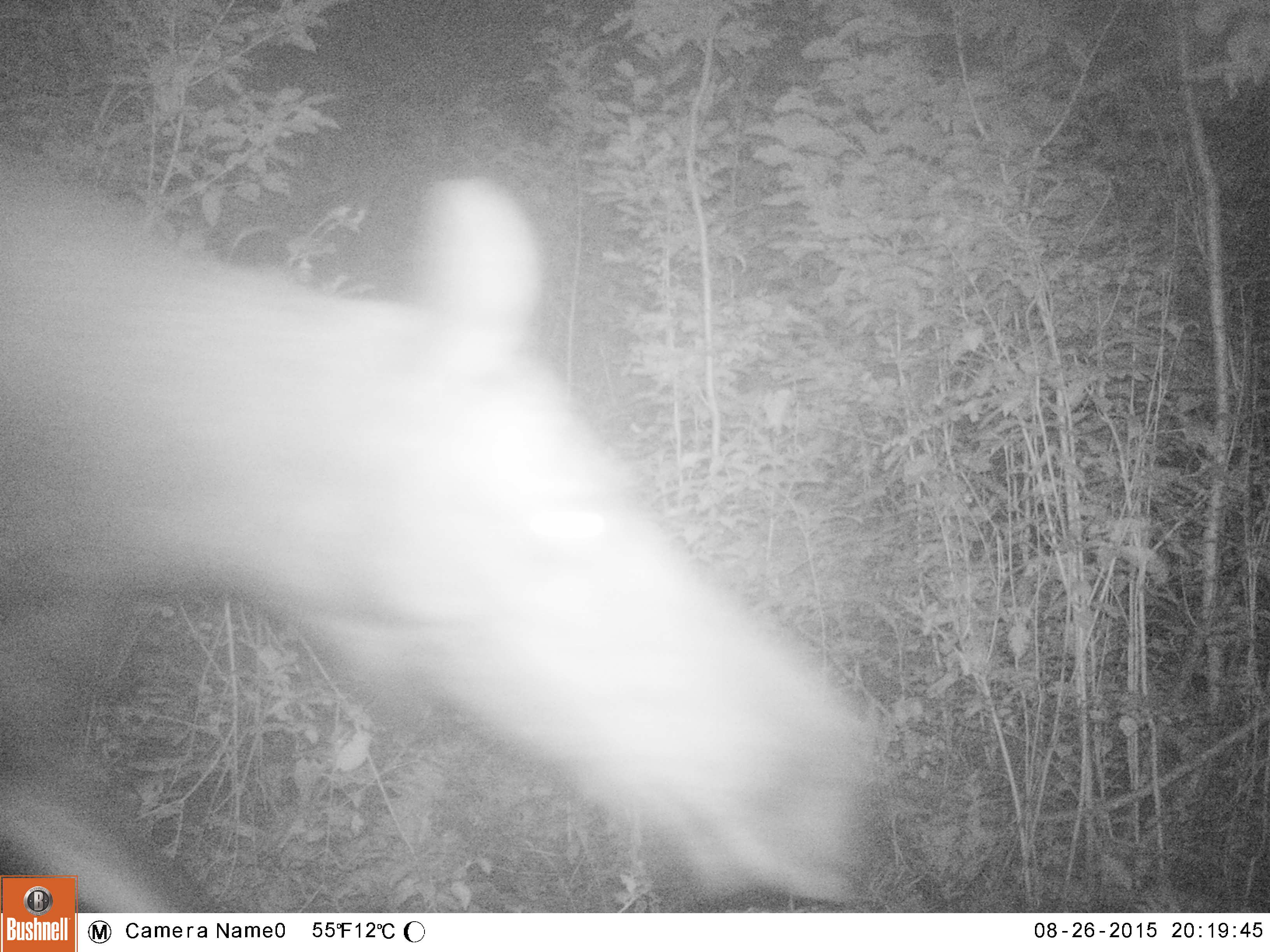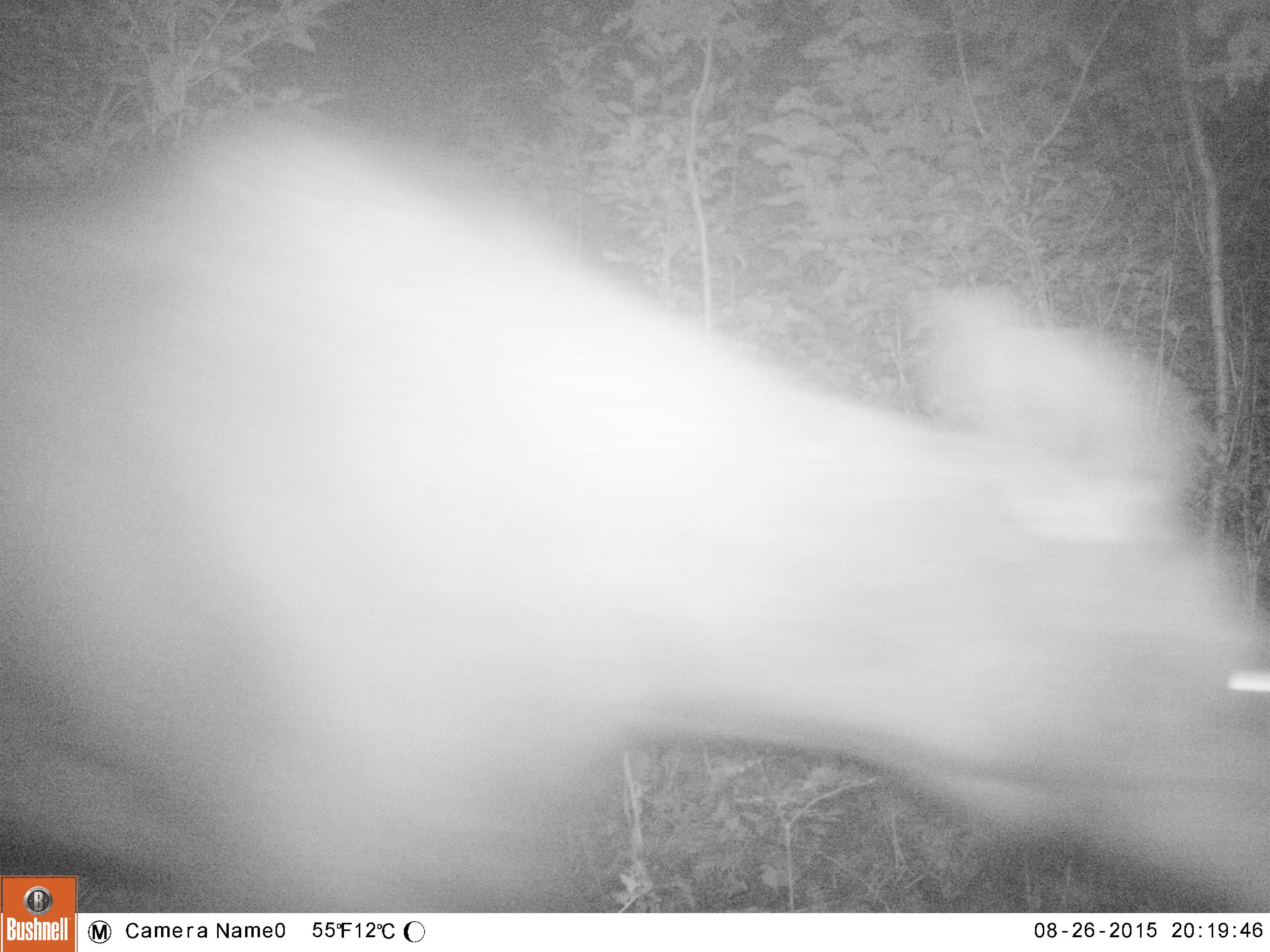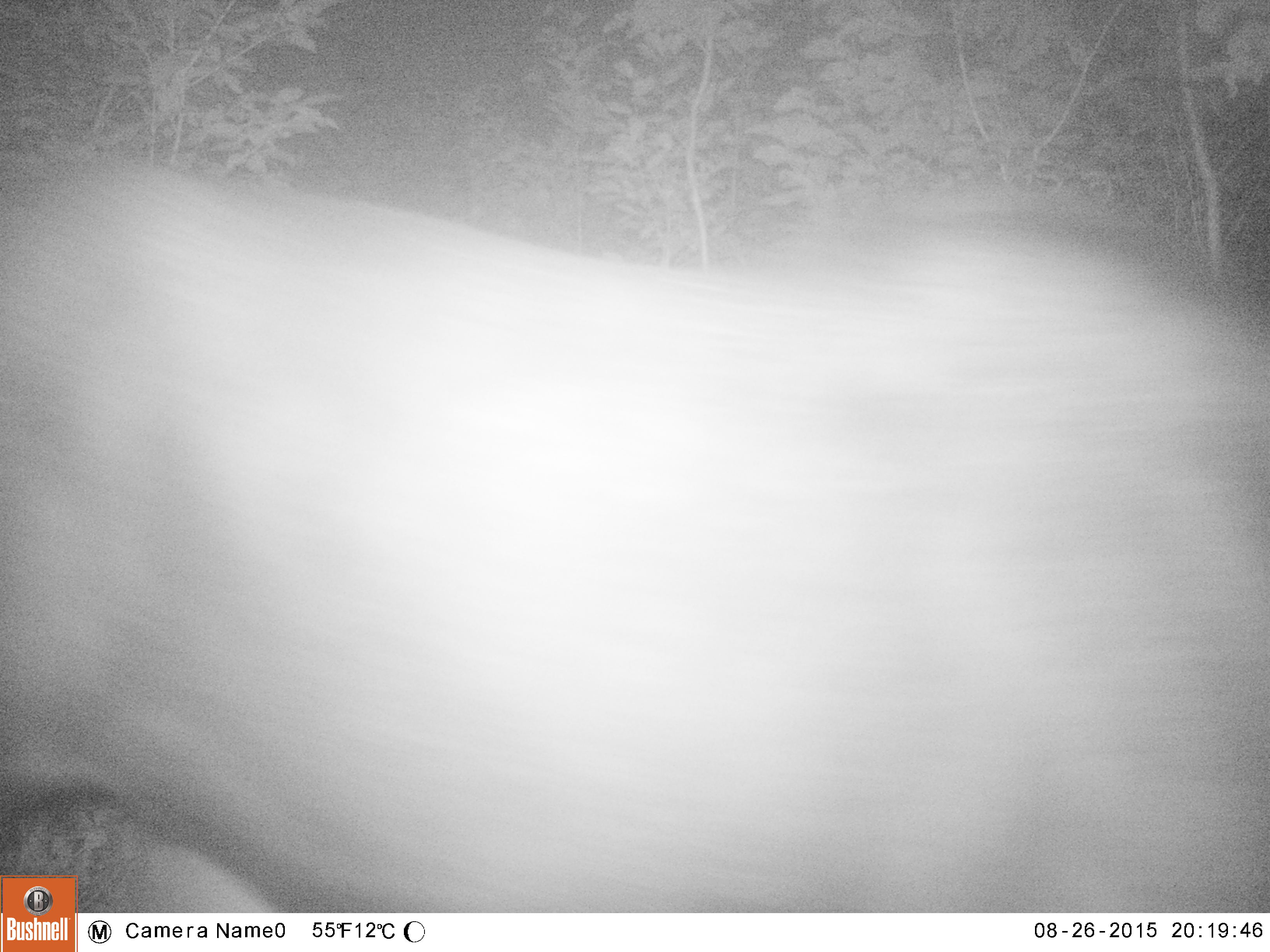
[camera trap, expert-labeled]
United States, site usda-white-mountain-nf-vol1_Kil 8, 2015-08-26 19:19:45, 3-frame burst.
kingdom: Animalia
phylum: Chordata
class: Mammalia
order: Artiodactyla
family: Cervidae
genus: Alces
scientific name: Alces alces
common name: moose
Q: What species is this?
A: Moose (Alces alces).